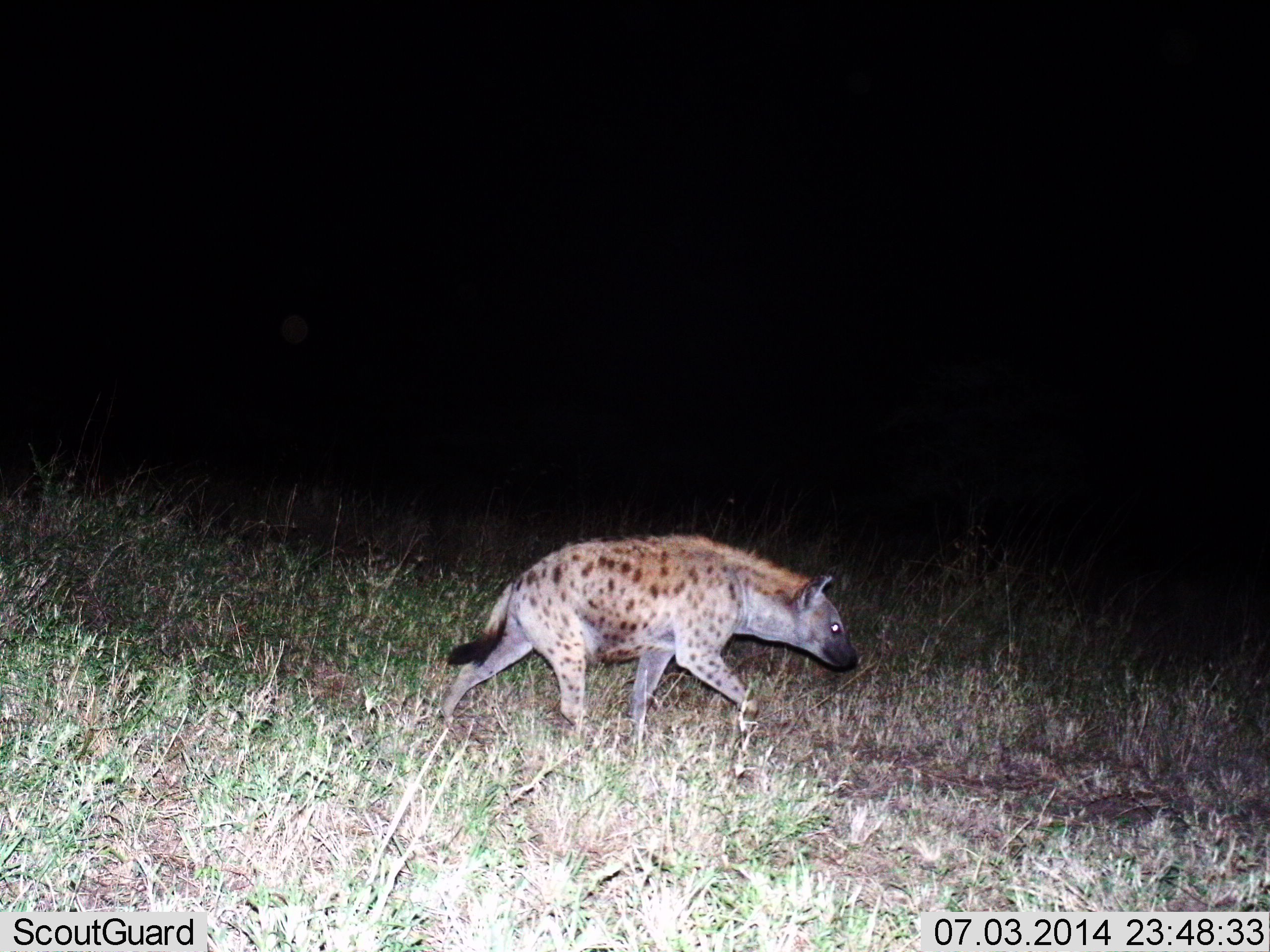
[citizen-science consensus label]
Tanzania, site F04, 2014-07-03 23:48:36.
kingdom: Animalia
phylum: Chordata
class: Mammalia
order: Carnivora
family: Hyaenidae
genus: Crocuta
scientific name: Crocuta crocuta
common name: spotted hyena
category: hyenaspotted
Hyenaspotted (spotted hyena) (Crocuta crocuta), count 1. Behavior (volunteer vote fractions): standing 0%, resting 0%, moving 100%, interacting 0%. Young present (vote fraction): 0%. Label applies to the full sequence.